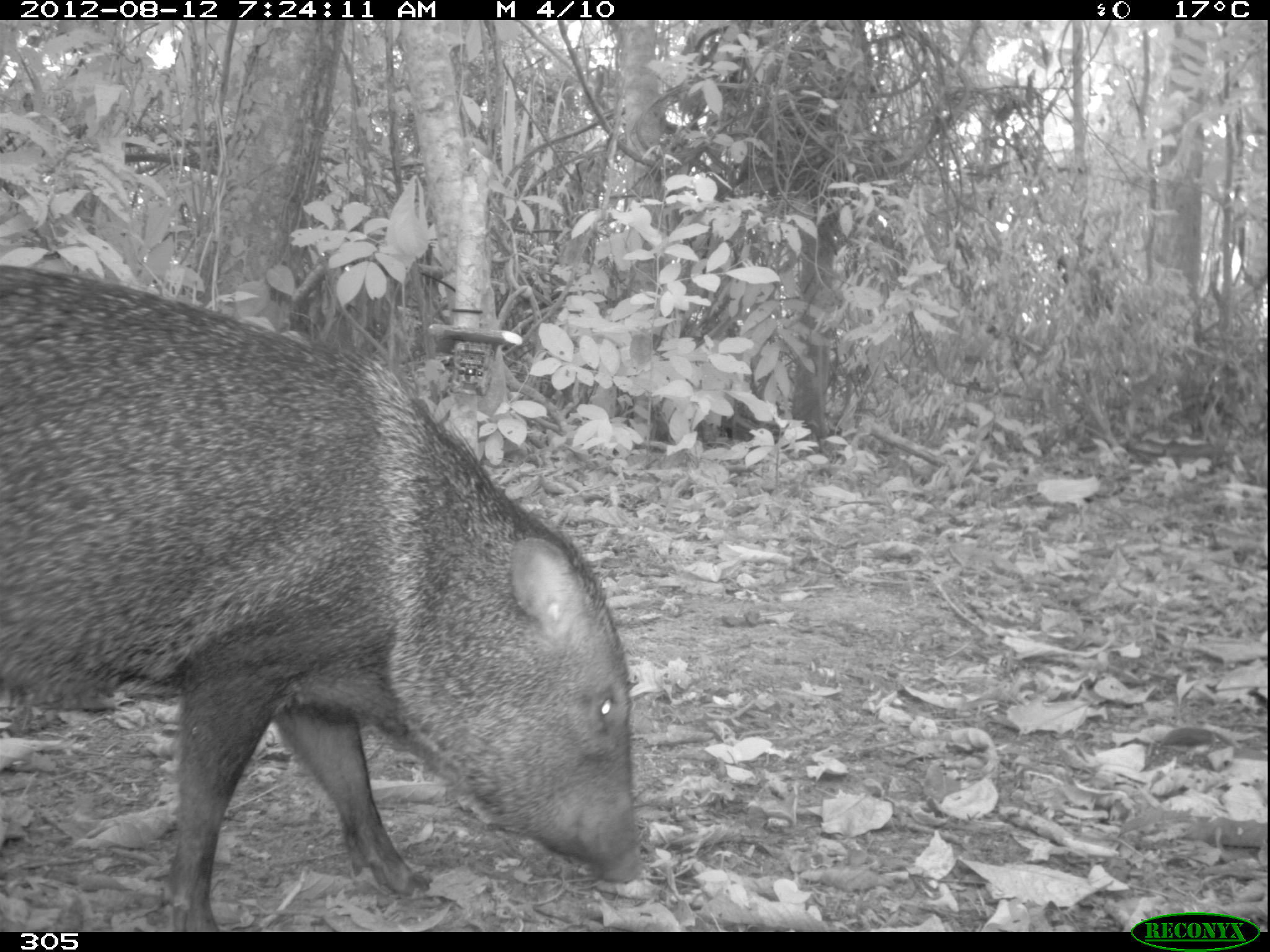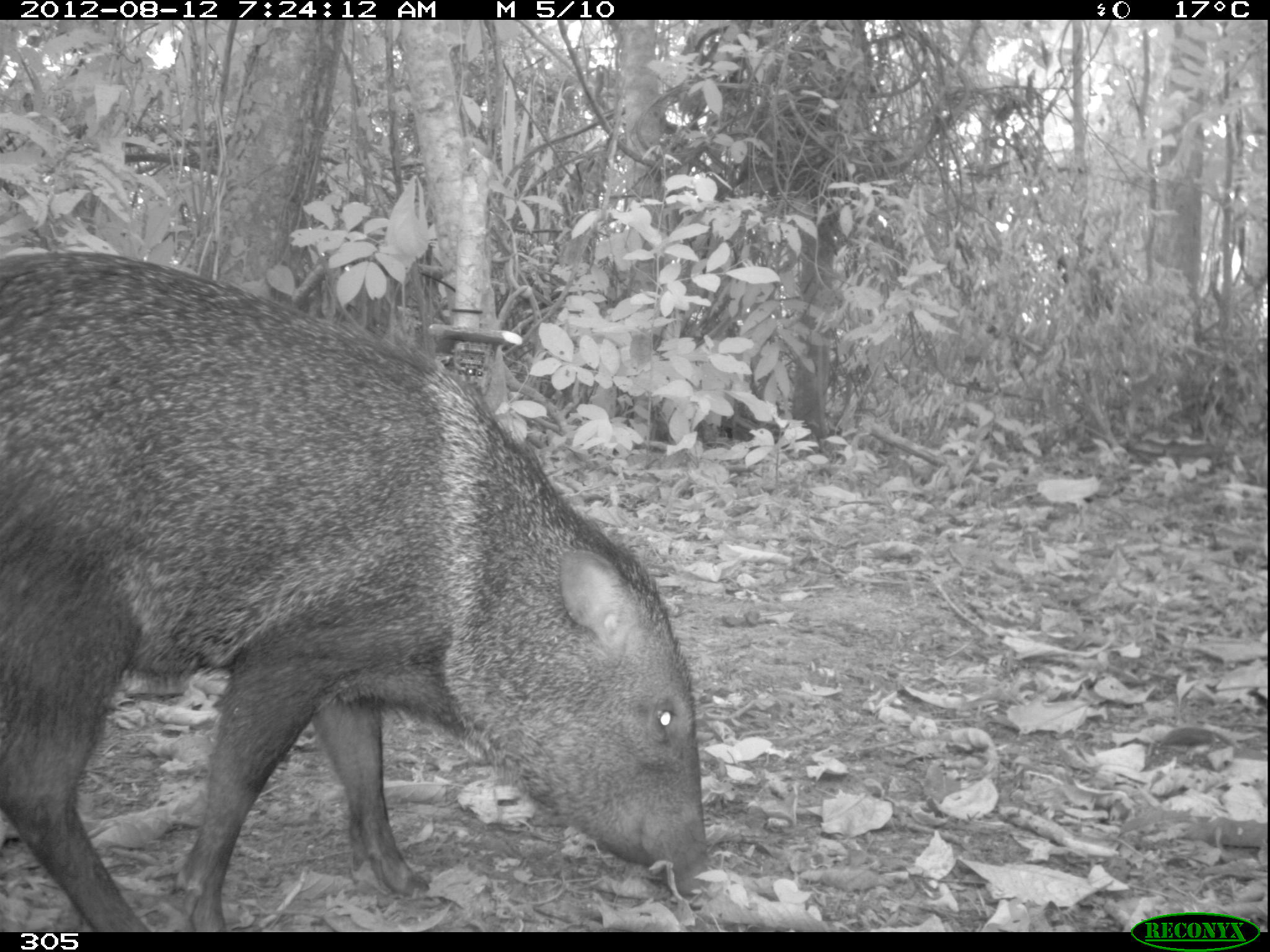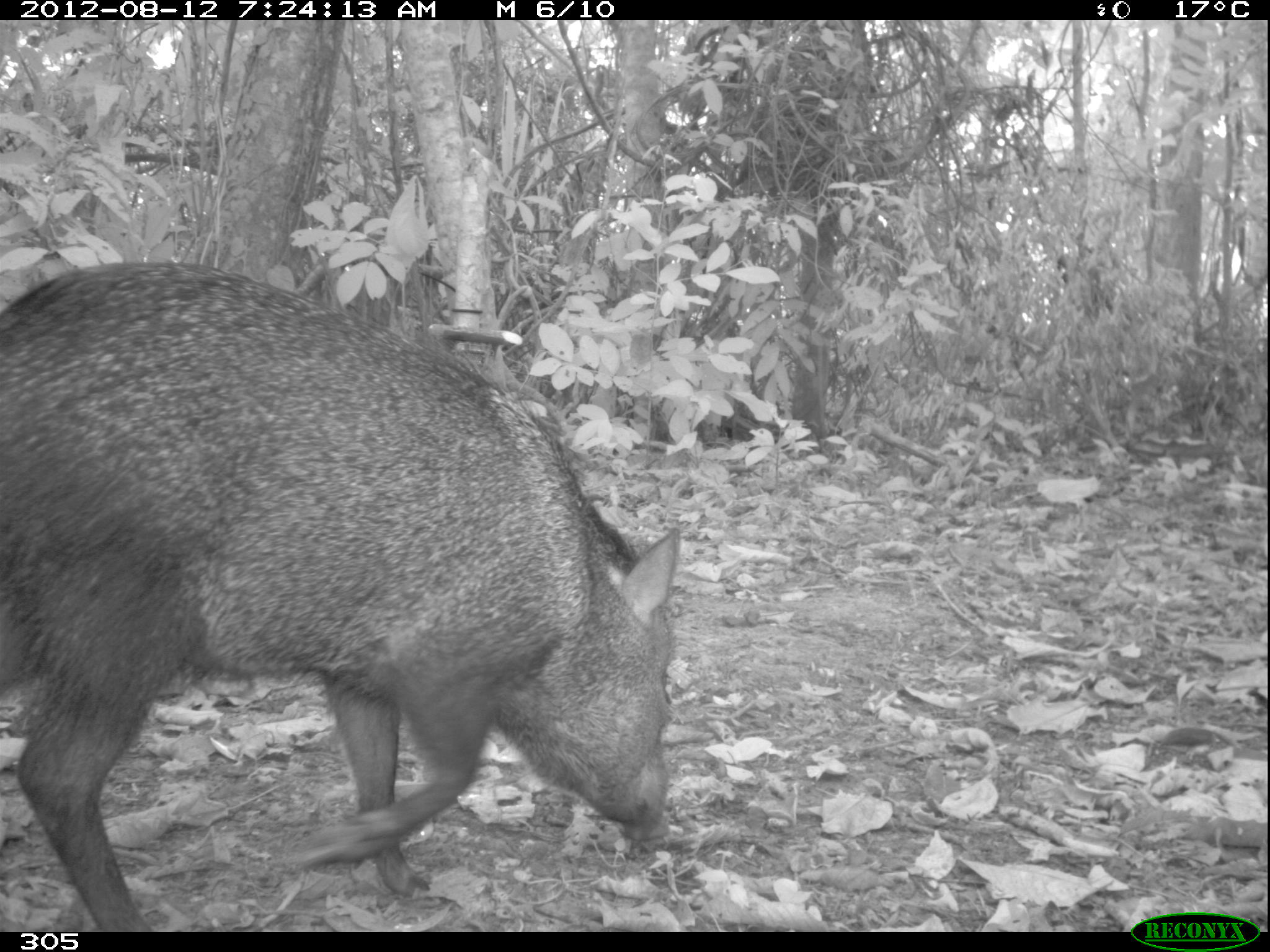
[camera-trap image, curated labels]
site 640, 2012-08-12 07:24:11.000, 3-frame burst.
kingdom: Animalia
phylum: Chordata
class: Mammalia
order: Artiodactyla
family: Tayassuidae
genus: Pecari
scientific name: Pecari tajacu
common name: collared peccary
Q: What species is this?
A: Pecari tajacu (collared peccary).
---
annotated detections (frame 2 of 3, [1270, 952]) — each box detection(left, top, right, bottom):
pecari tajacu: detection(0, 247, 709, 932)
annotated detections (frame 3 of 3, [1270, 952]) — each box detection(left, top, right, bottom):
pecari tajacu: detection(0, 262, 680, 932)